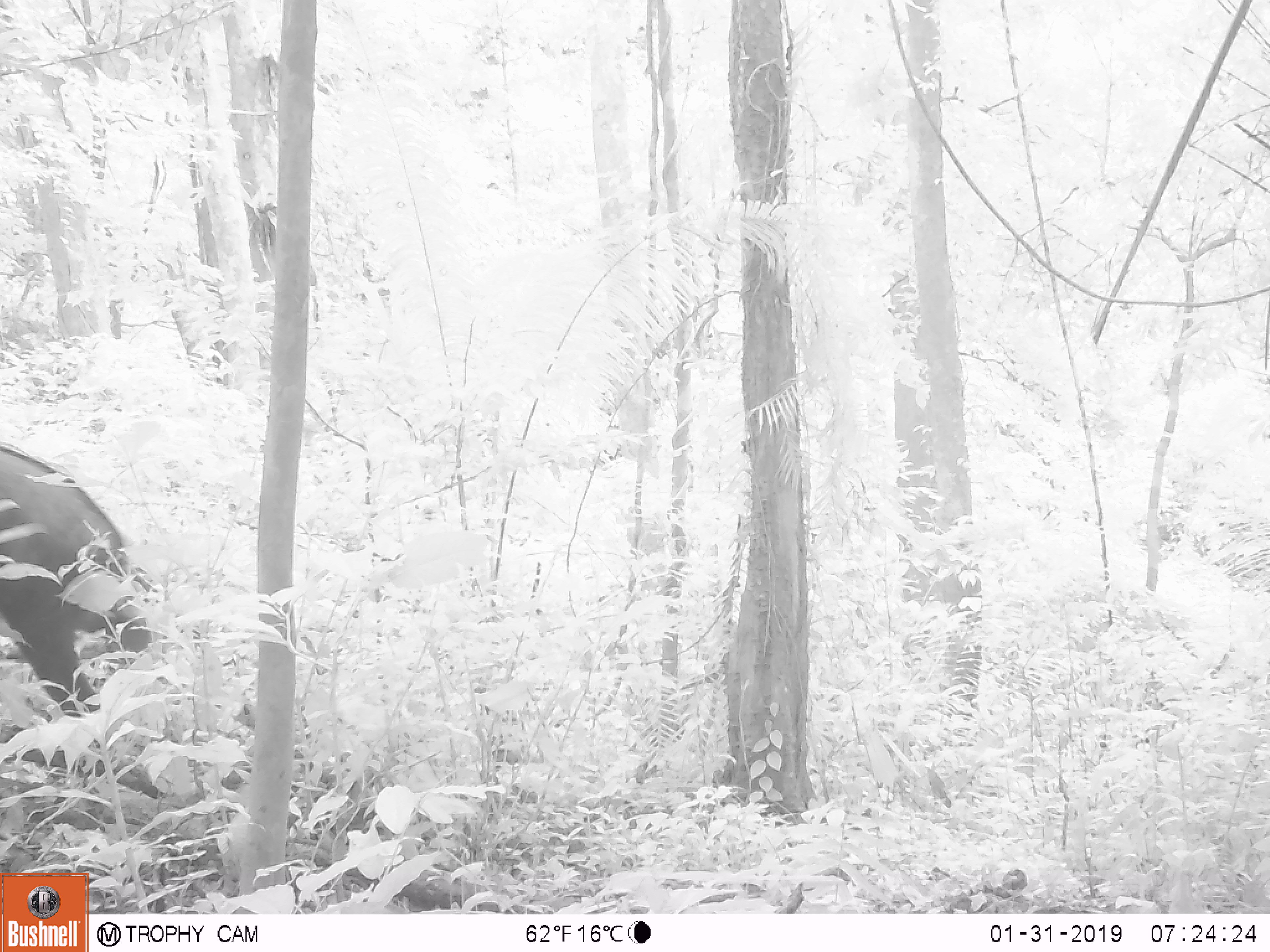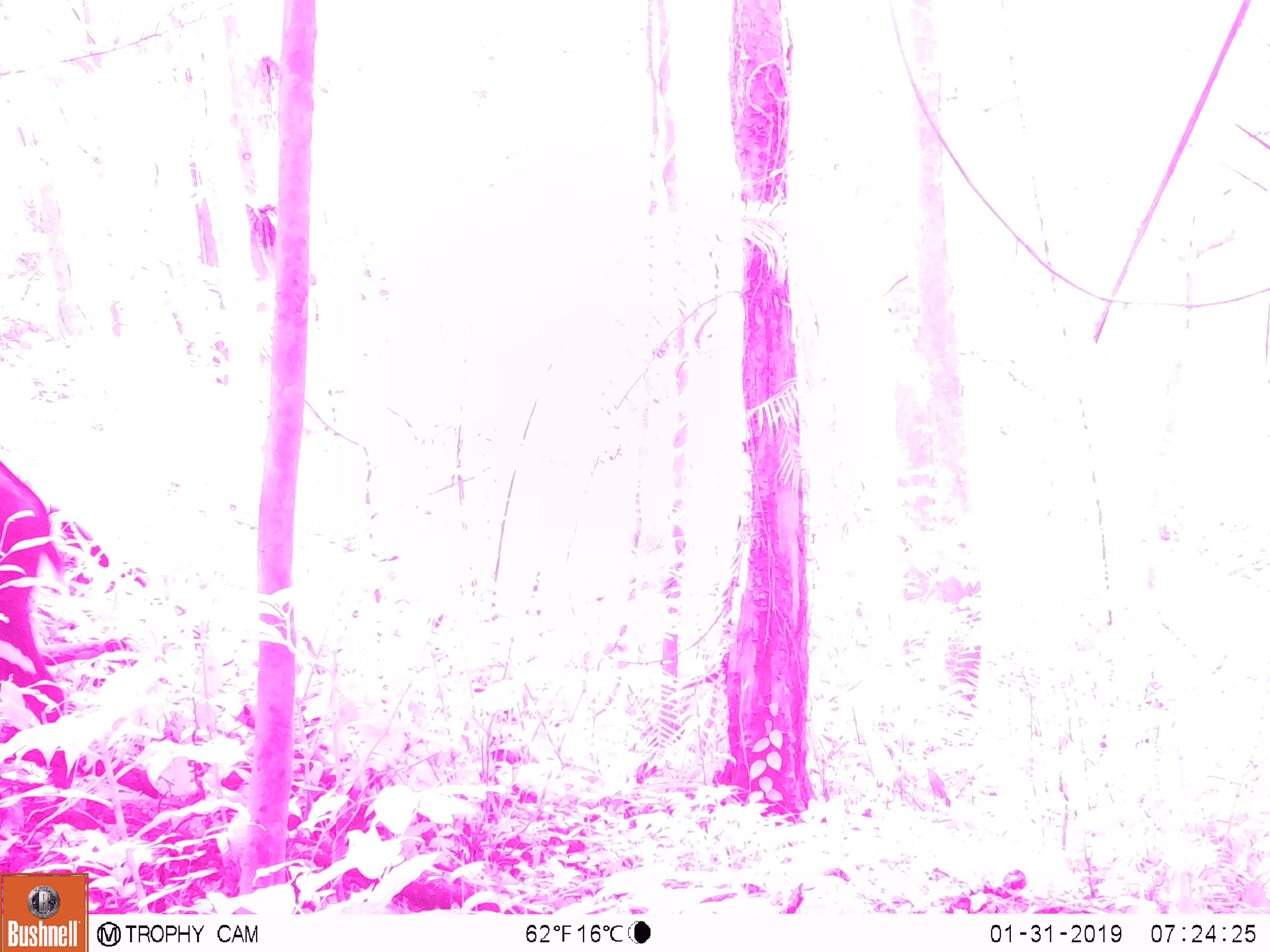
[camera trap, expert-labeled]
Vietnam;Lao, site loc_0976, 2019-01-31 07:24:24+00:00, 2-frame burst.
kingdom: Animalia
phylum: Chordata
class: Mammalia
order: Artiodactyla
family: Bovidae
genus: Capricornis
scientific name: Capricornis sumatraensis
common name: chinese serow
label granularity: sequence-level